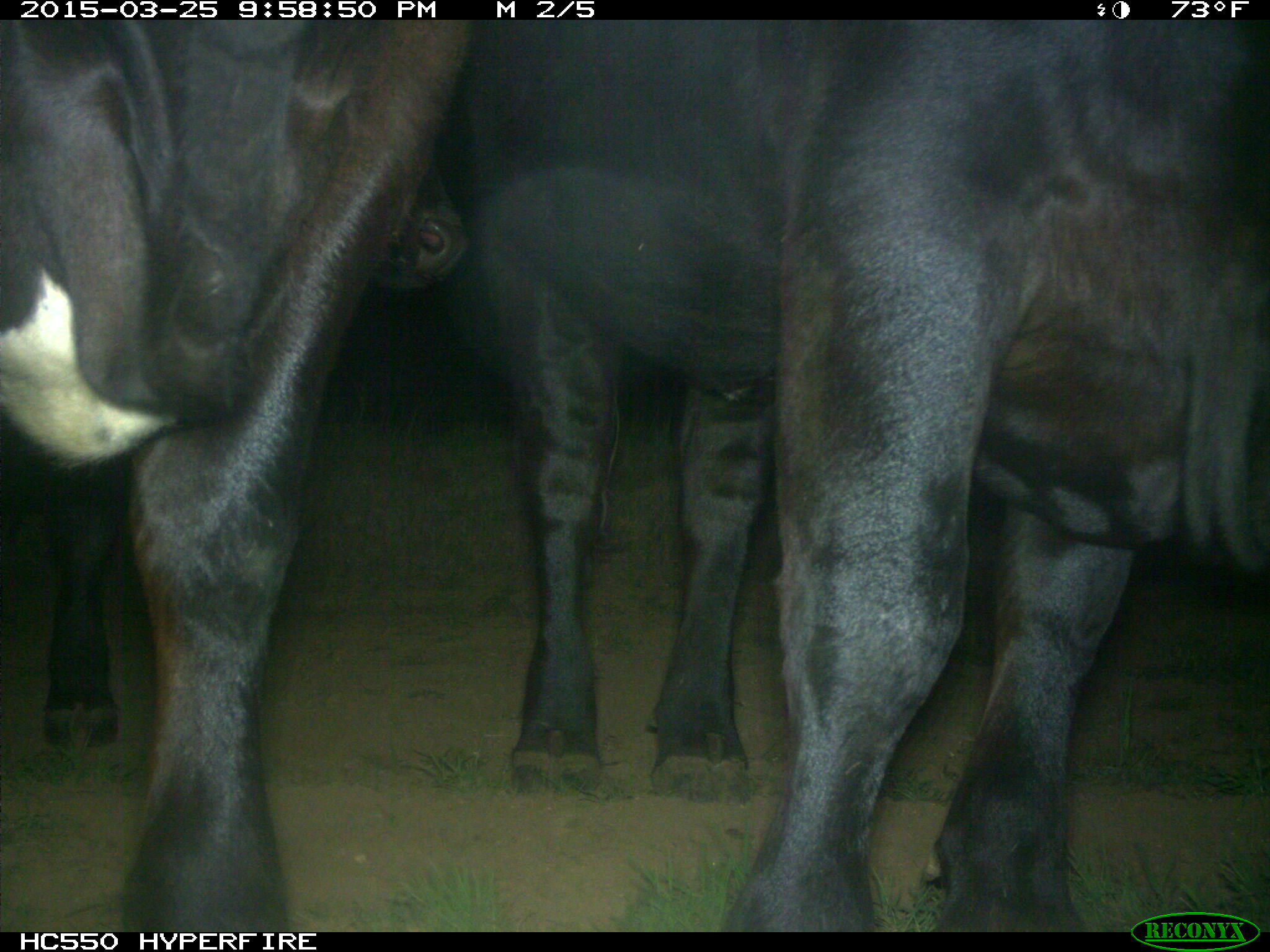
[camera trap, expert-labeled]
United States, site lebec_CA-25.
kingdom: Animalia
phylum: Chordata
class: Mammalia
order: Artiodactyla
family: Bovidae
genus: Bos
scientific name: Bos taurus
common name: domestic cow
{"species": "Bos taurus (domestic cow)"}